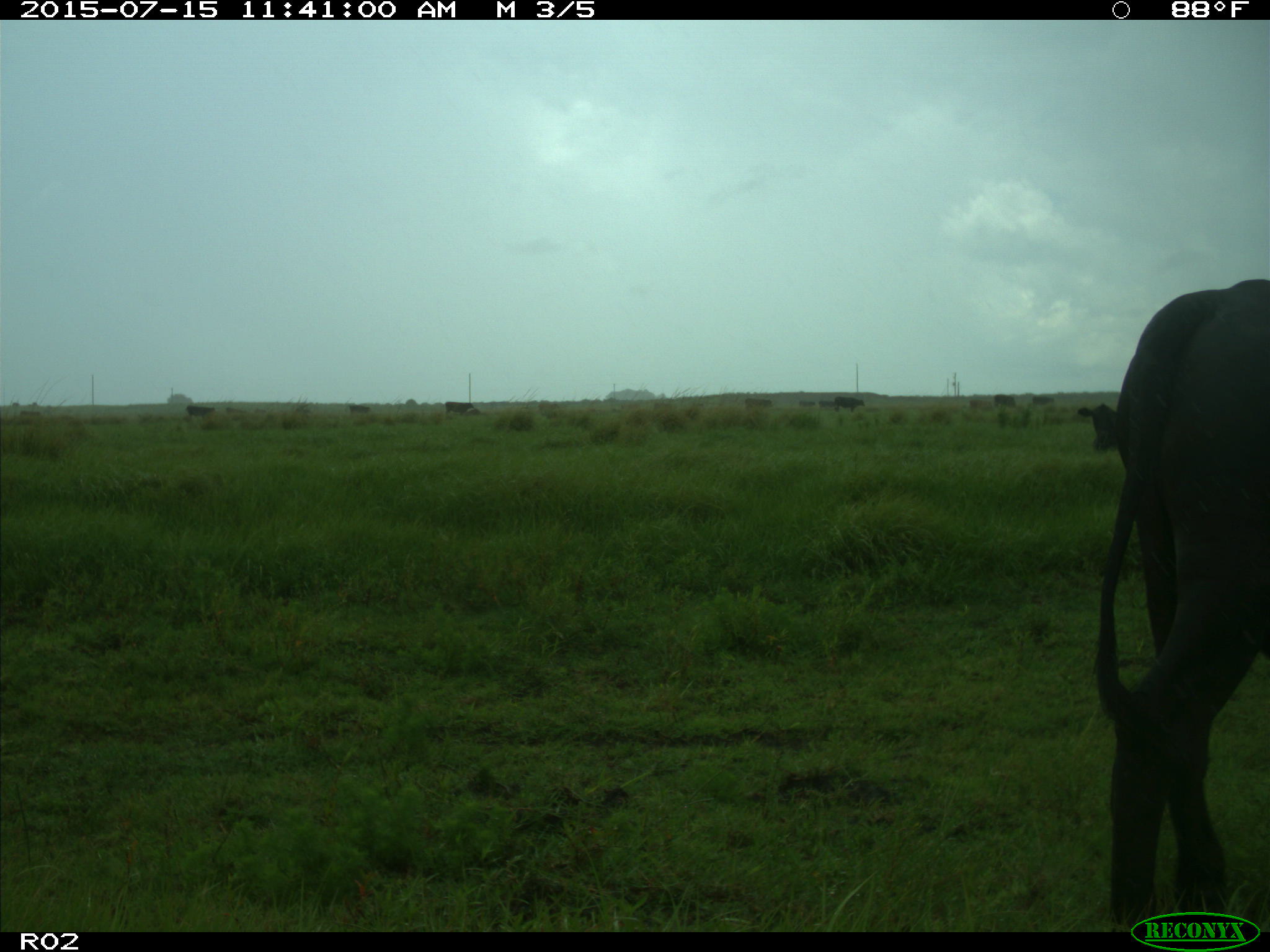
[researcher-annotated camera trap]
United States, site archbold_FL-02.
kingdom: Animalia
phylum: Chordata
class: Mammalia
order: Artiodactyla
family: Bovidae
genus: Bos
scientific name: Bos taurus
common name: domestic cow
Bos taurus (domestic cow).